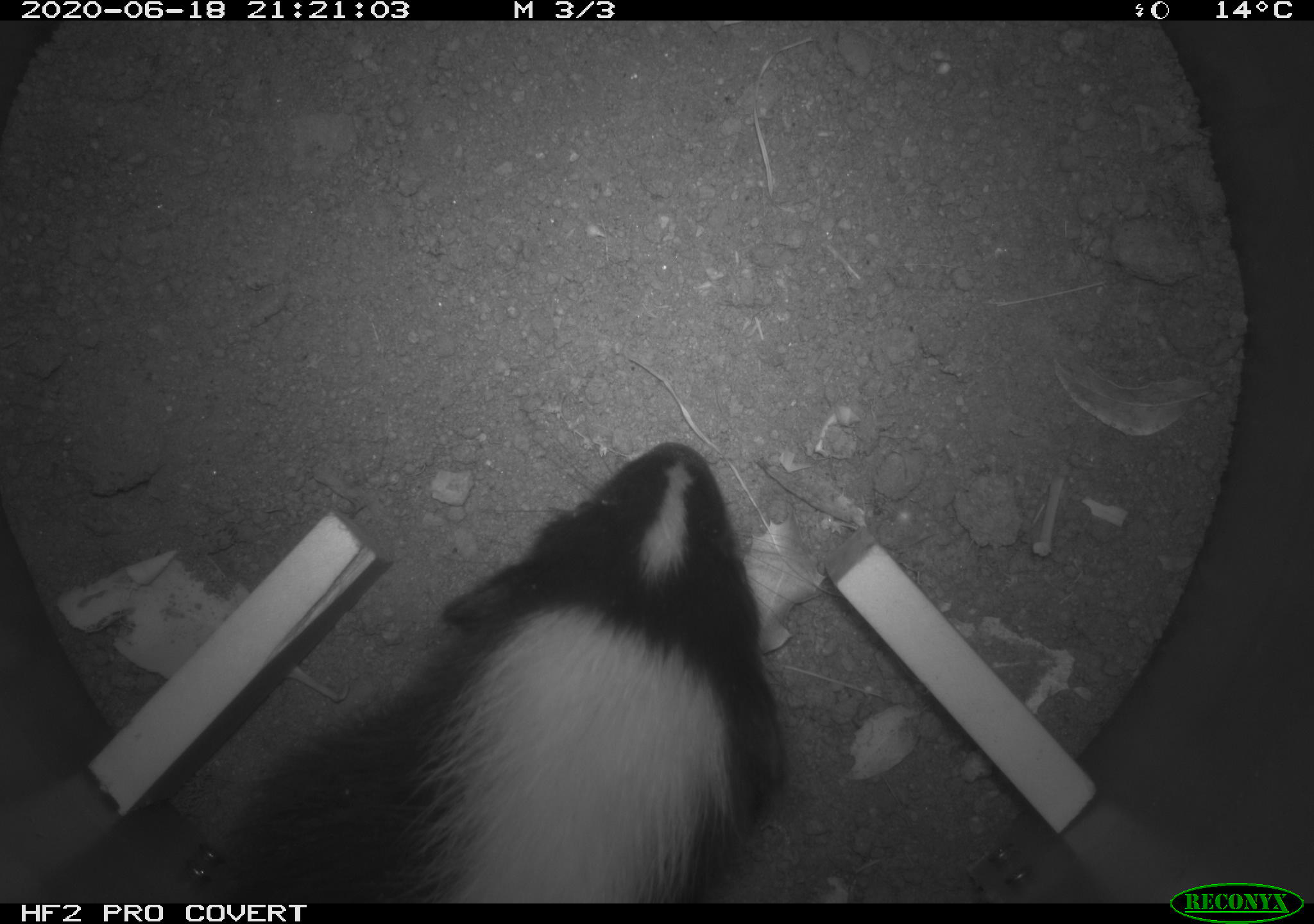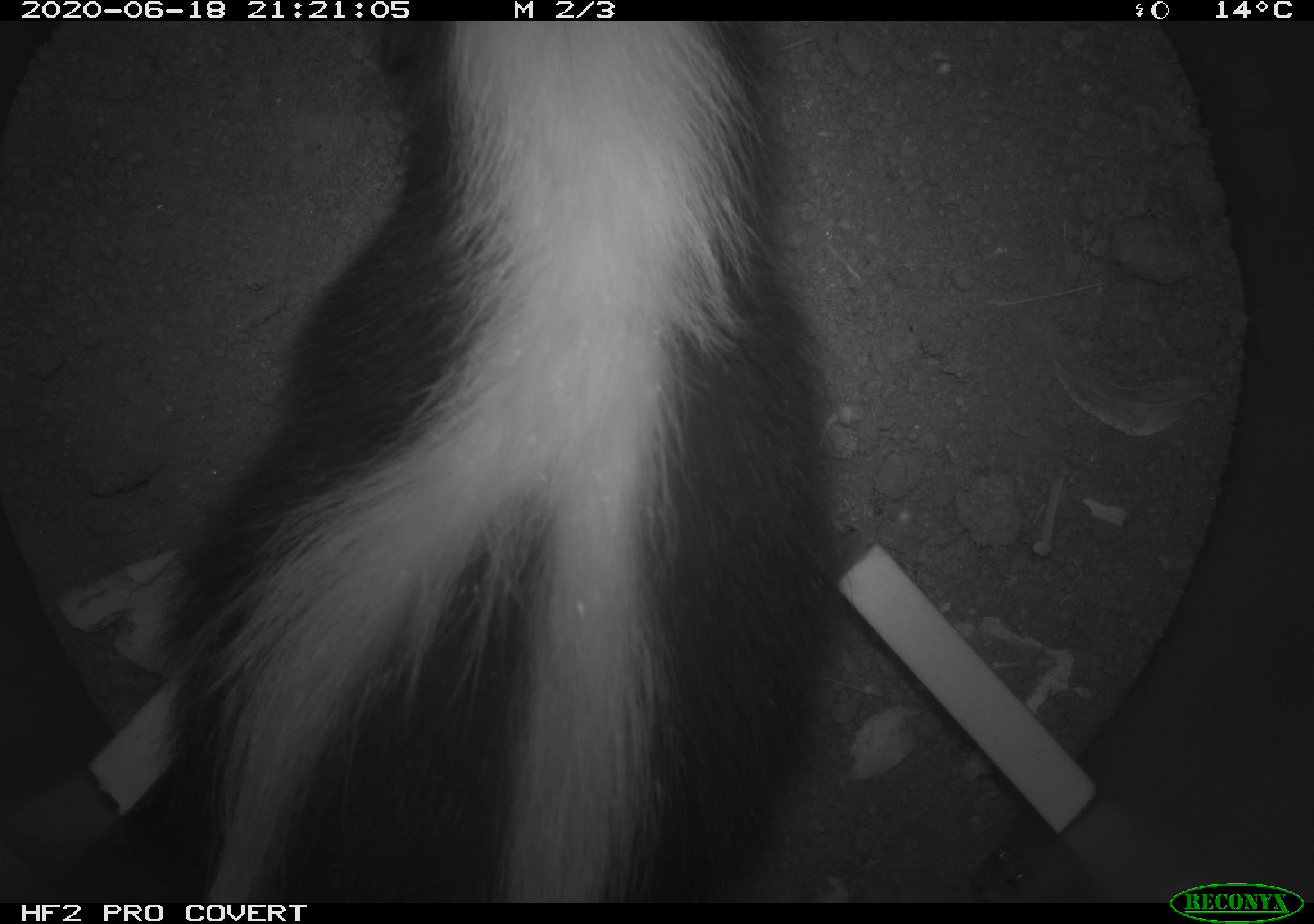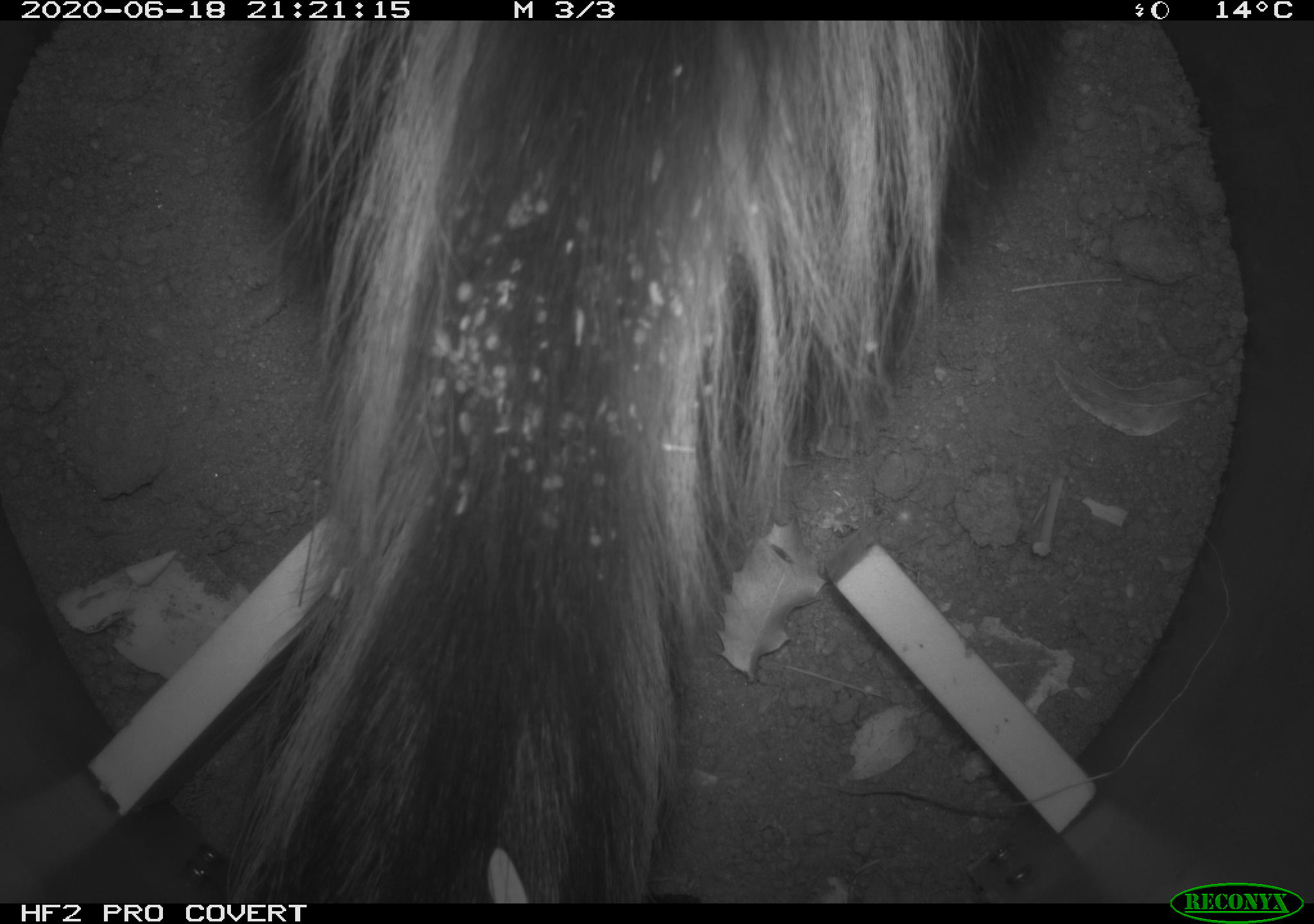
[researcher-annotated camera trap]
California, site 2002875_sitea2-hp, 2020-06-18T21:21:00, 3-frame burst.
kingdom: Animalia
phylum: Chordata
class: Mammalia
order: Carnivora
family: Mephitidae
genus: Mephitis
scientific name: Mephitis mephitis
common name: striped skunk